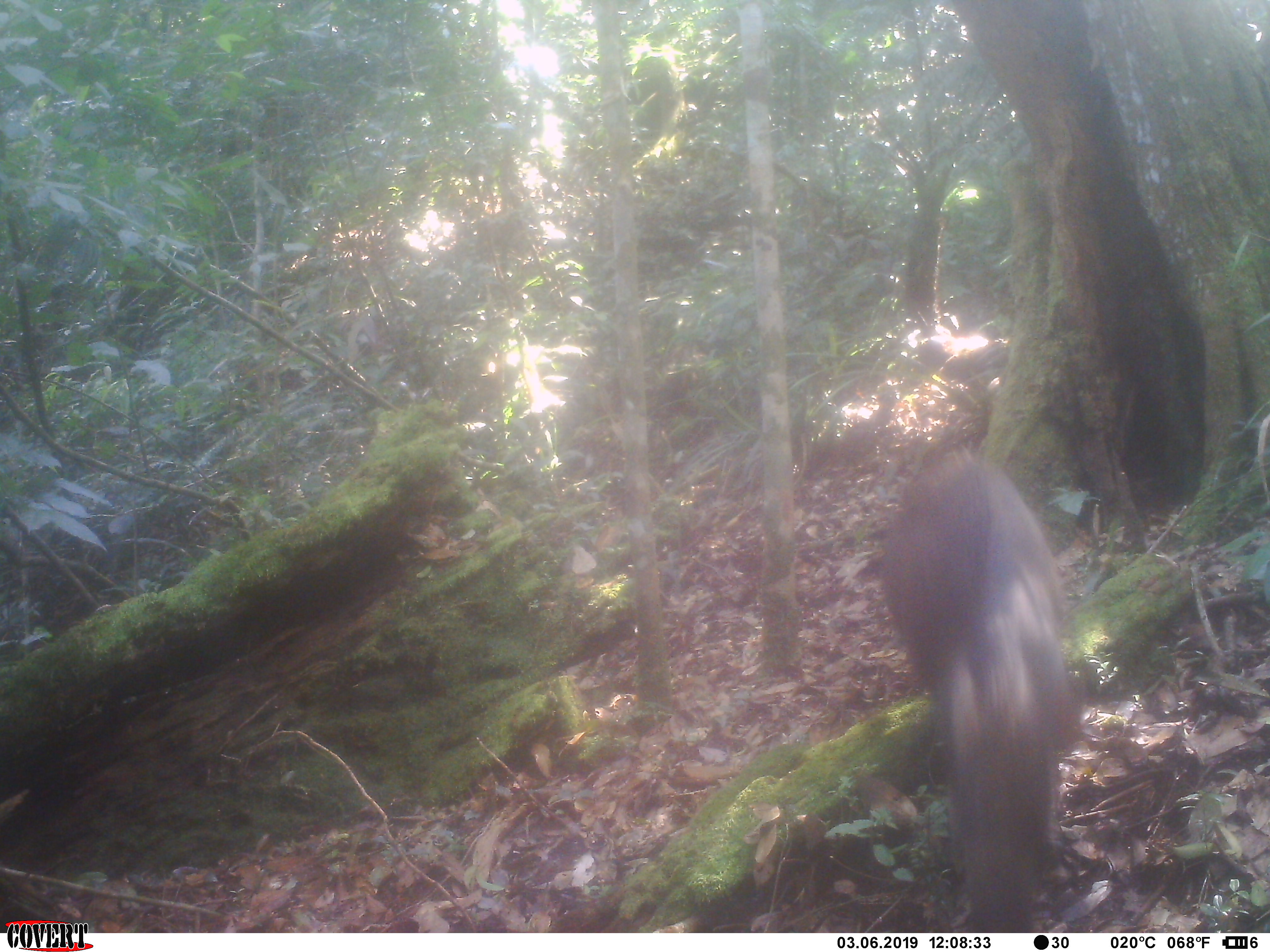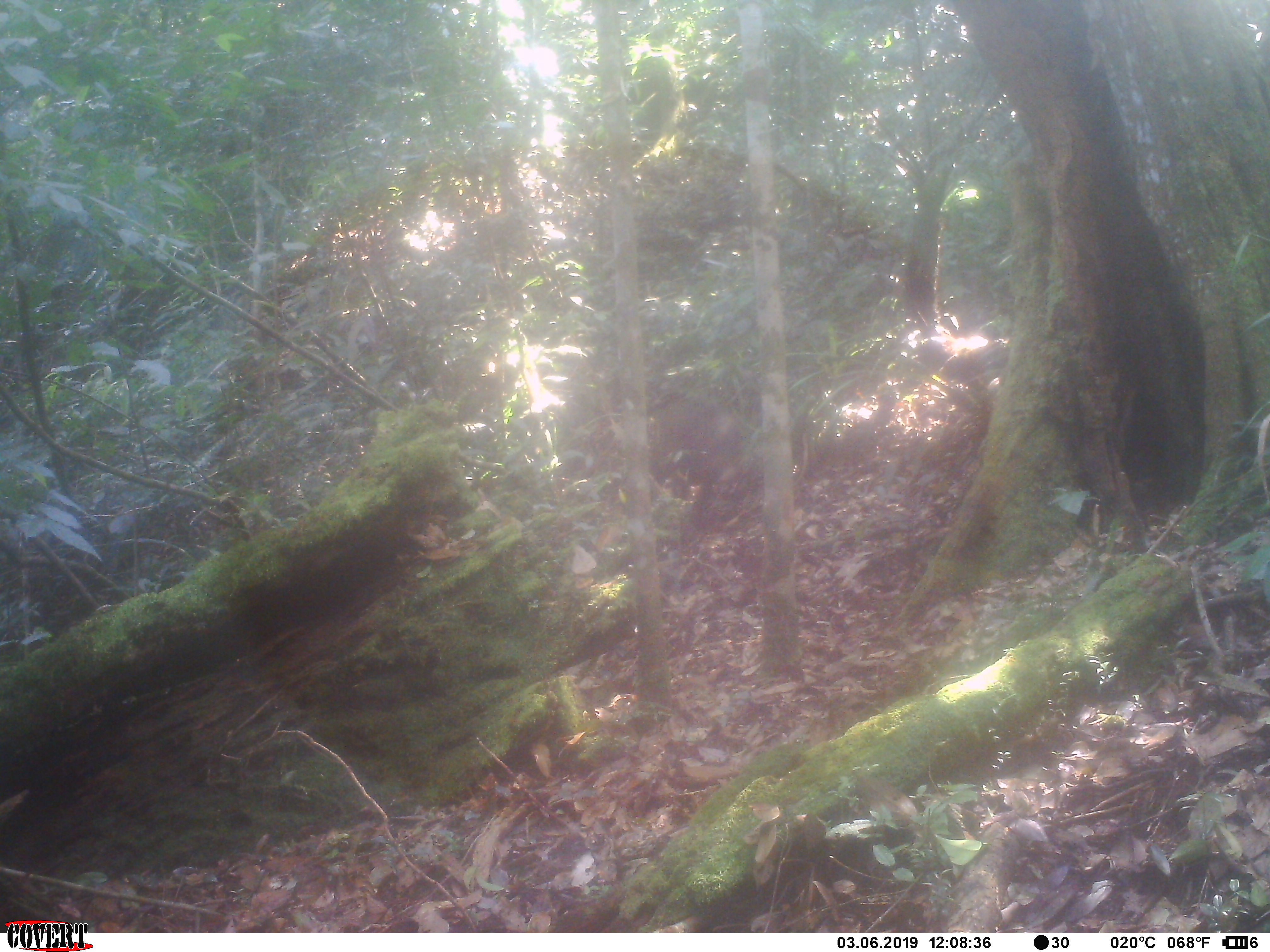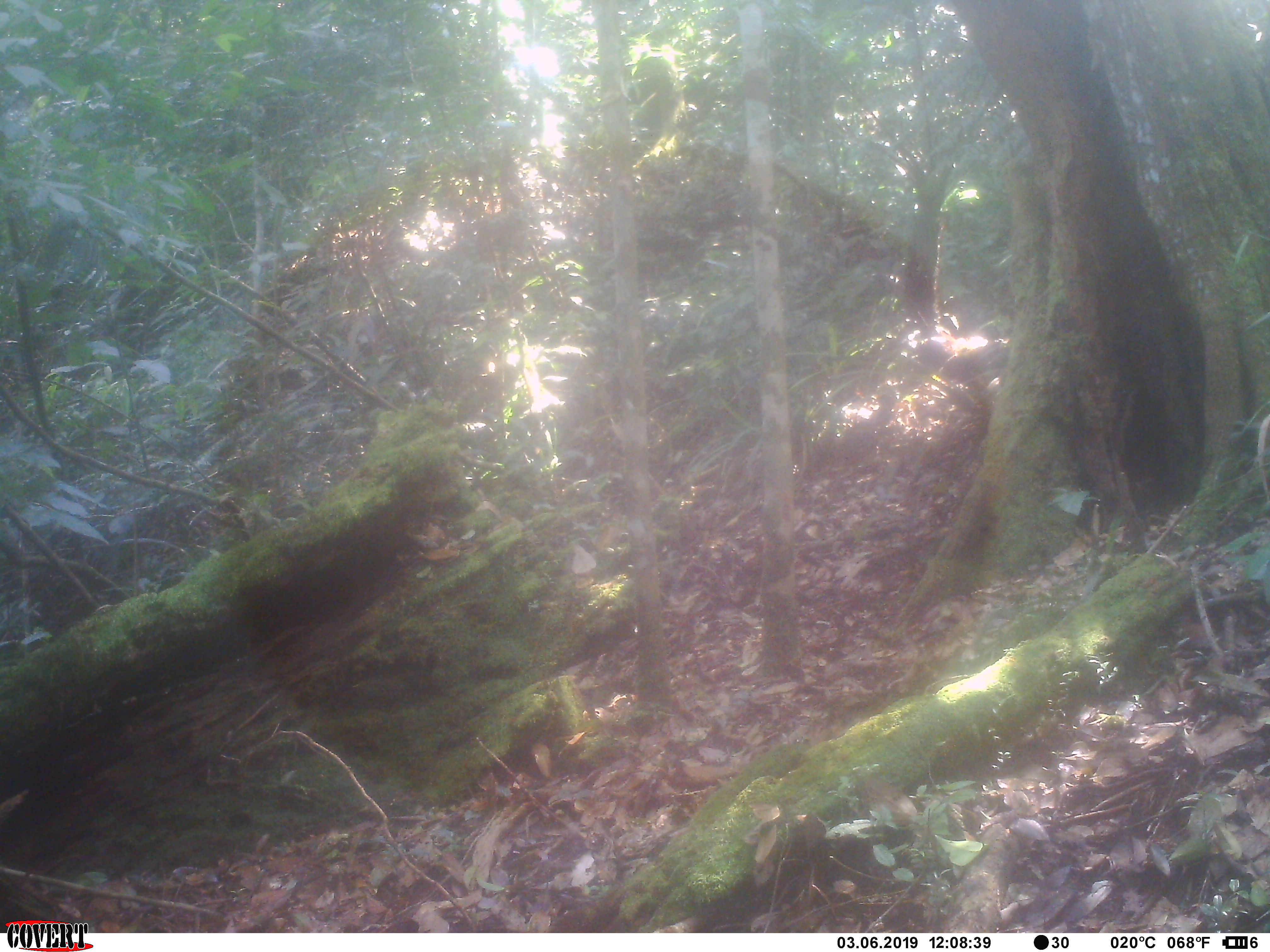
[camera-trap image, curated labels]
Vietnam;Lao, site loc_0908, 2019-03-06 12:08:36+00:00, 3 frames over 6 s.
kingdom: Animalia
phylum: Chordata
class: Mammalia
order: Artiodactyla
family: Suidae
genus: Sus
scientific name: Sus scrofa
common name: eurasian wild pig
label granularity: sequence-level